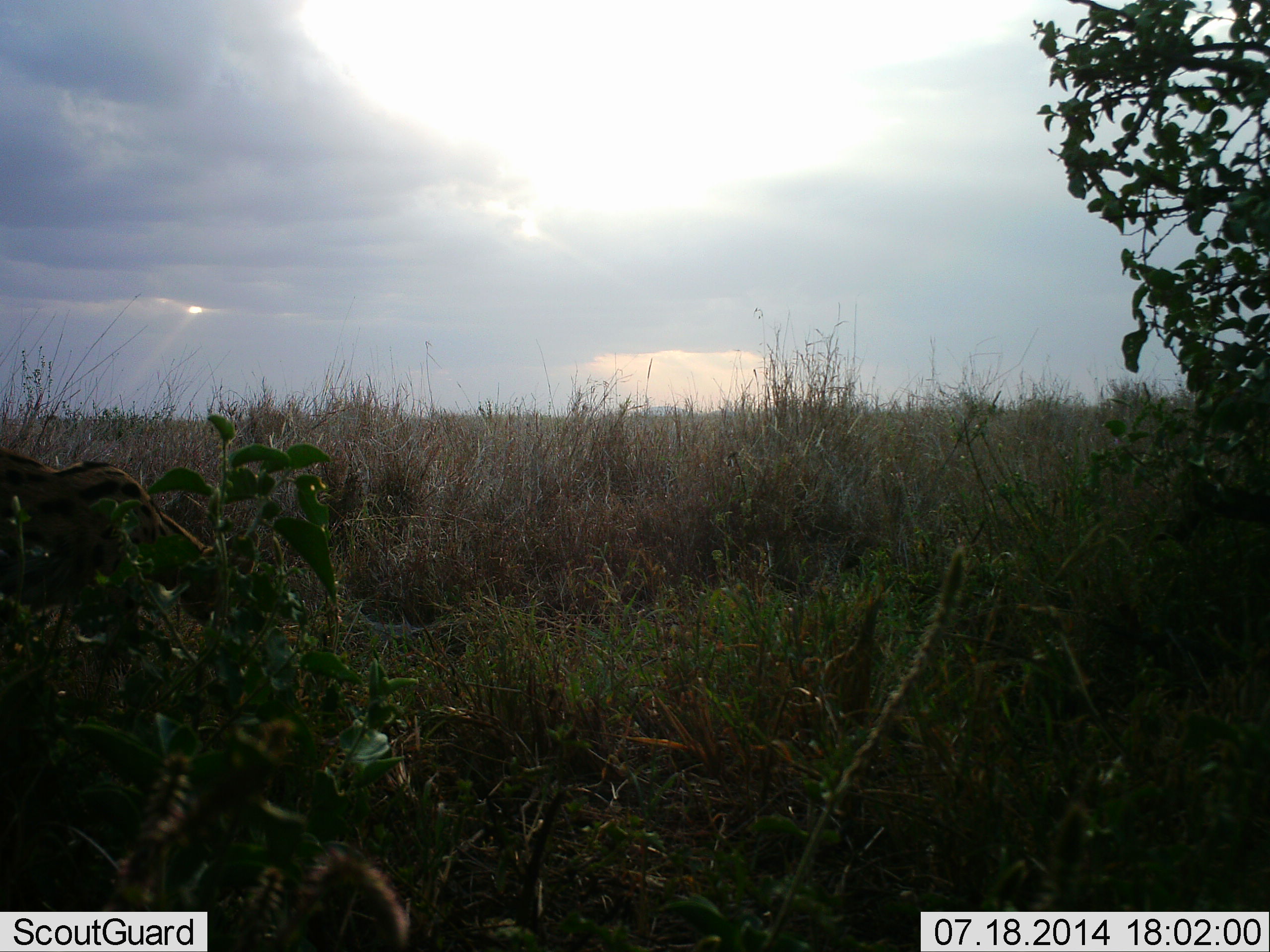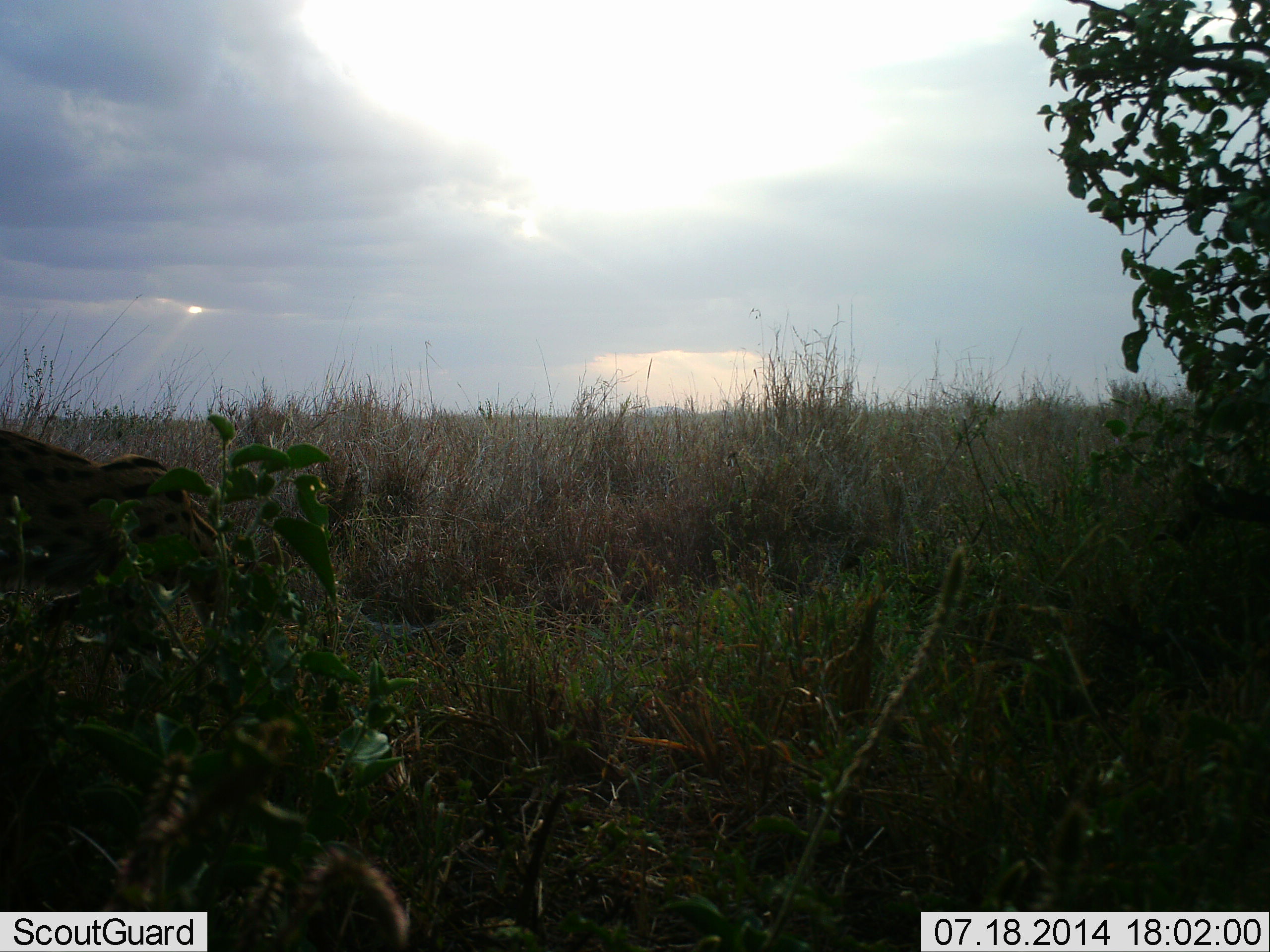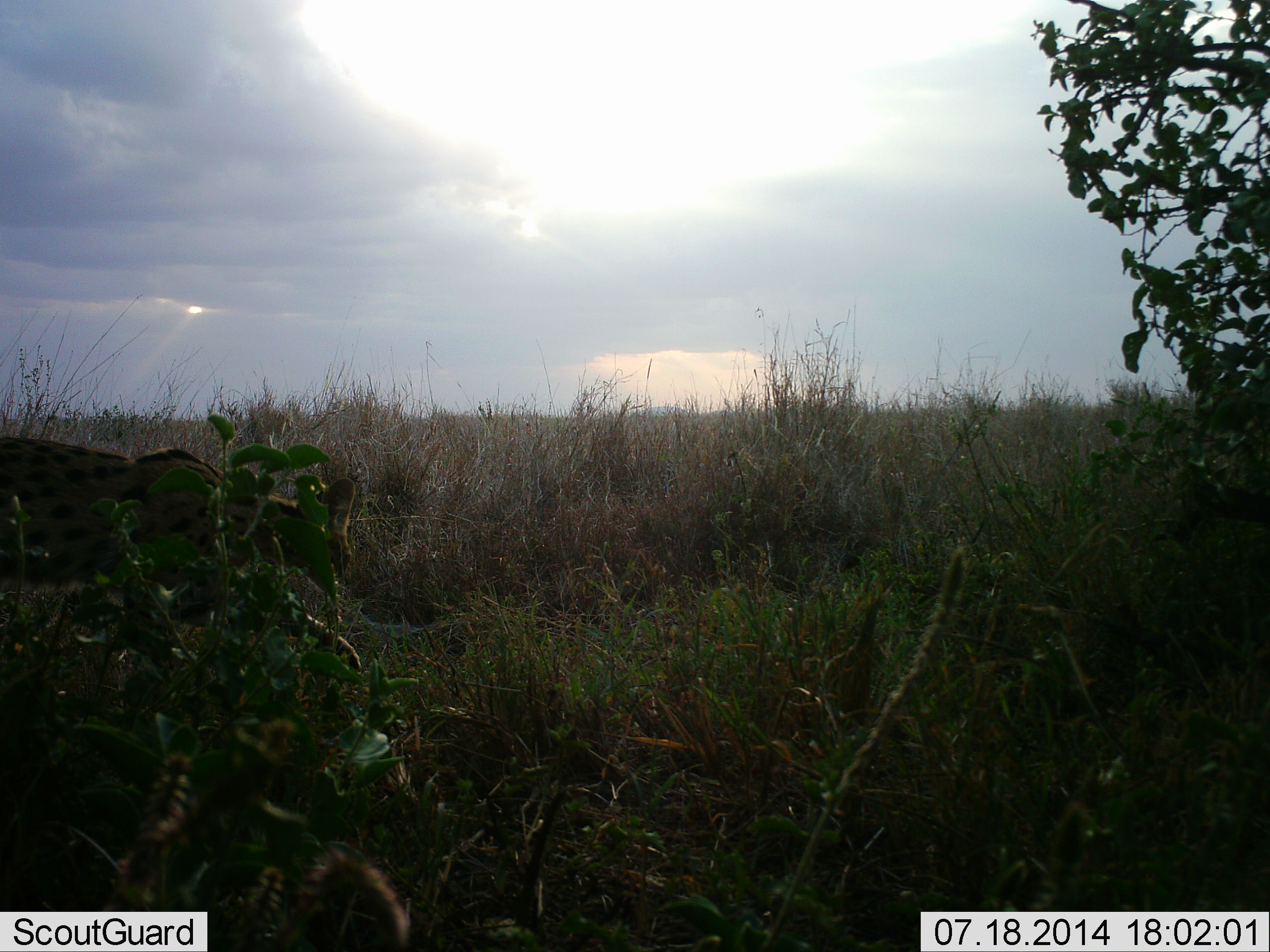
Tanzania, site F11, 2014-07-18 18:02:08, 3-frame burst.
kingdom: Animalia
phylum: Chordata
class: Mammalia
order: Carnivora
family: Felidae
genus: Leptailurus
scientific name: Leptailurus serval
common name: serval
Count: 1.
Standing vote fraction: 0%.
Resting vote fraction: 0%.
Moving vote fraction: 100%.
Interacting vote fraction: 0%.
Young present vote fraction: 0%.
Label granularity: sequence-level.